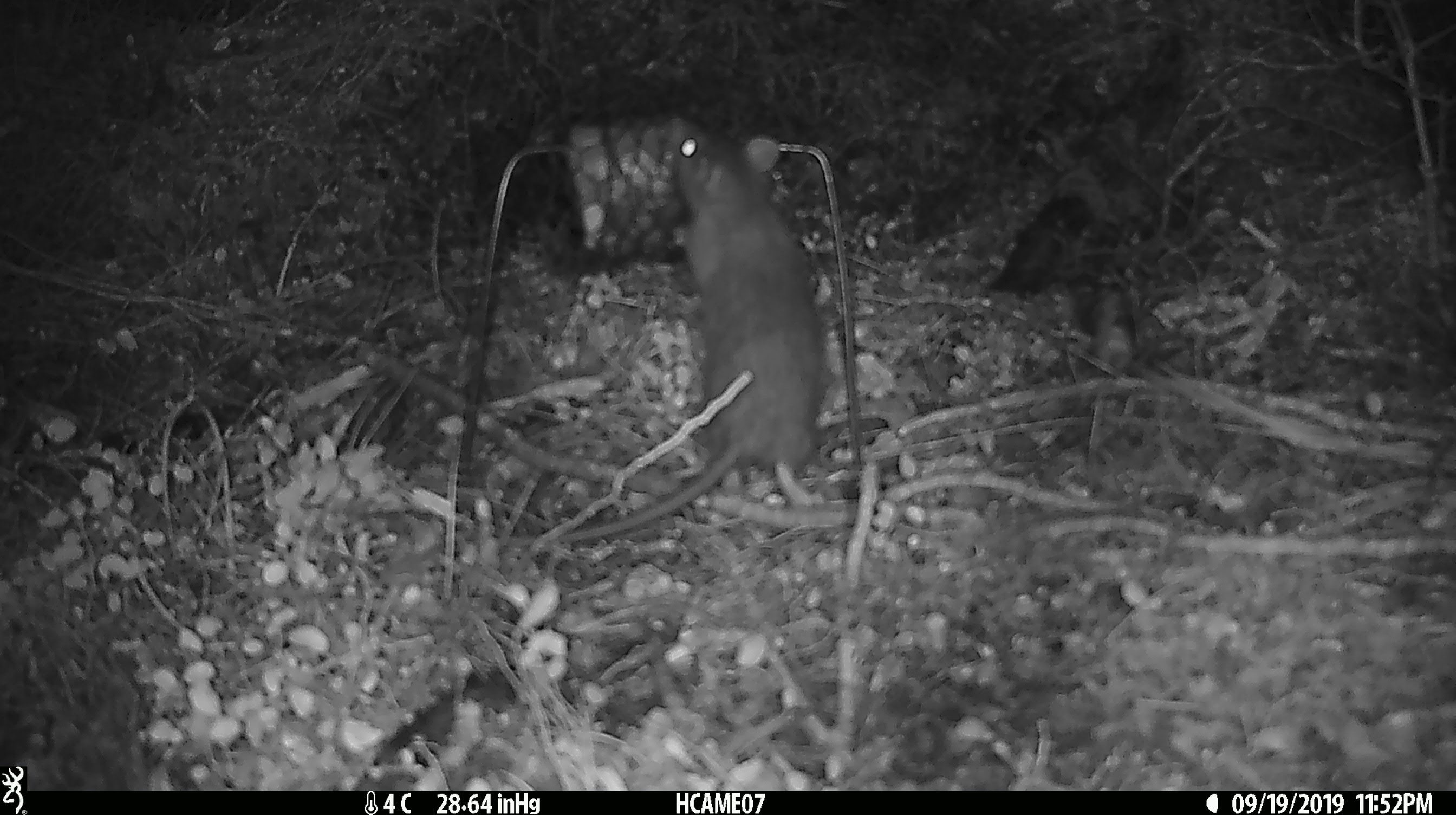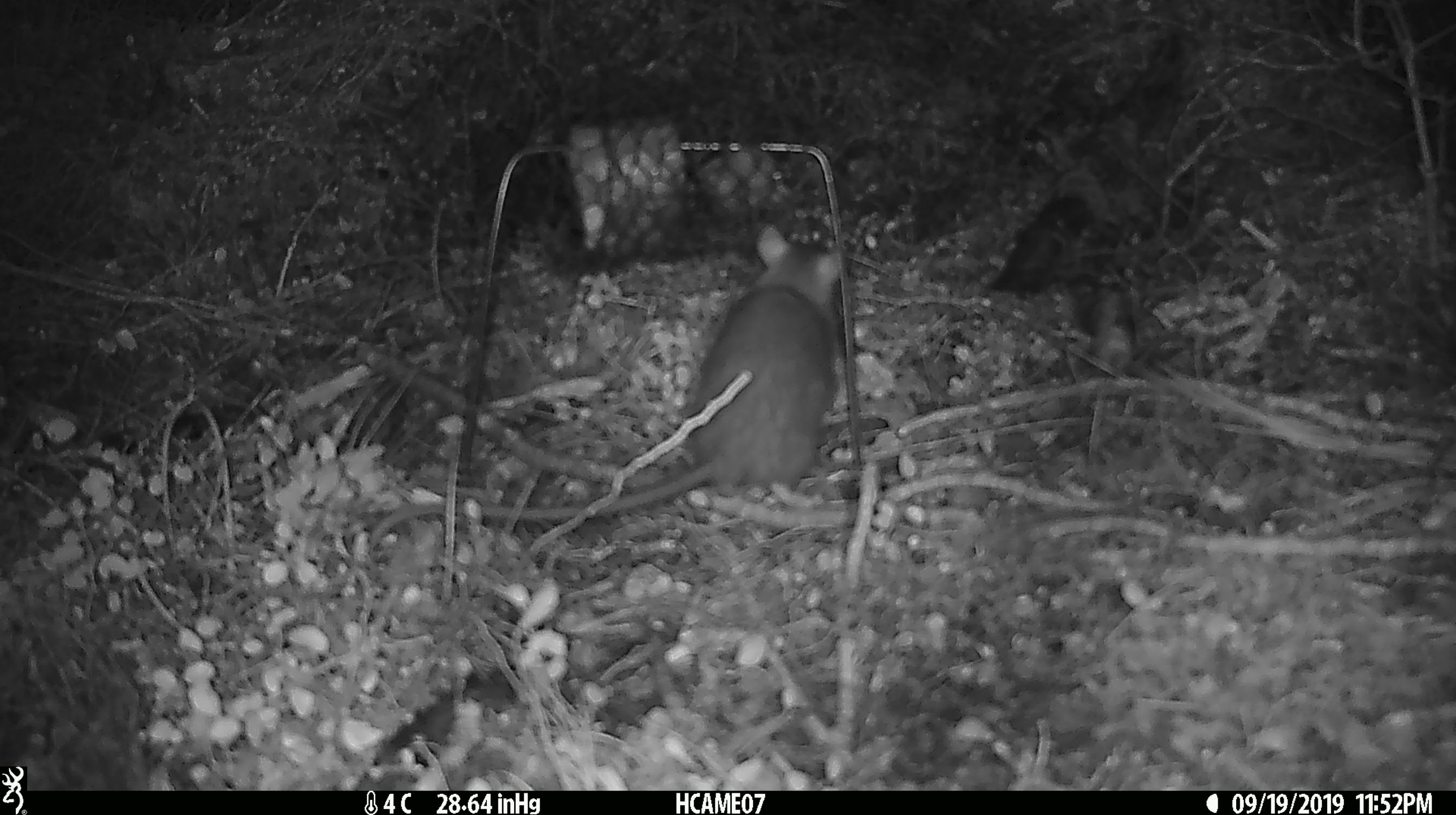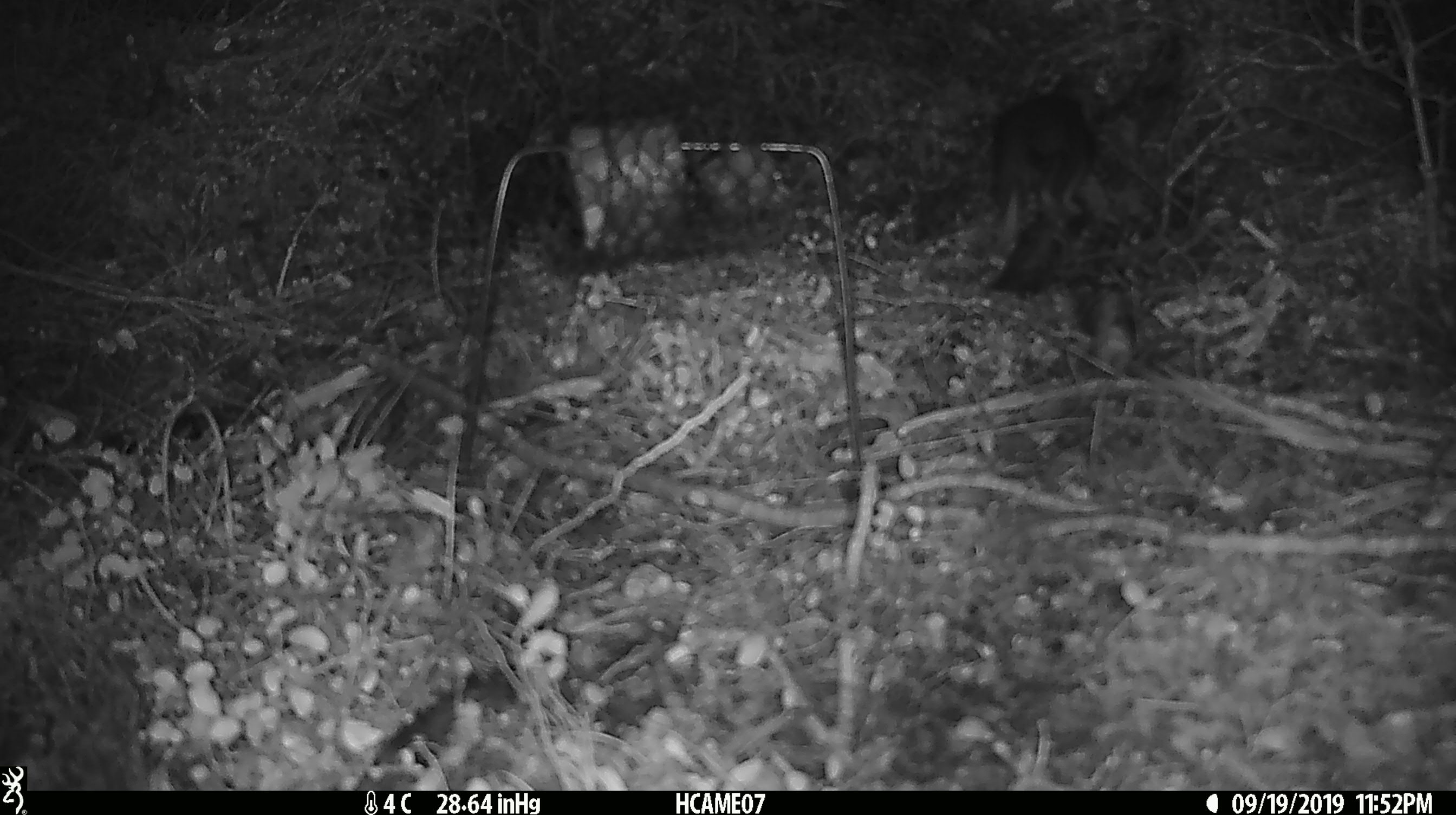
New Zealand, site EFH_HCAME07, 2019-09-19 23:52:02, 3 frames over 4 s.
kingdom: Animalia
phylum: Chordata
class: Mammalia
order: Rodentia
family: Muridae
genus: Rattus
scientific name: Rattus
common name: rat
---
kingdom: Animalia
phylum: Chordata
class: Mammalia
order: Rodentia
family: Muridae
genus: Mus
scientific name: Mus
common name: mouse